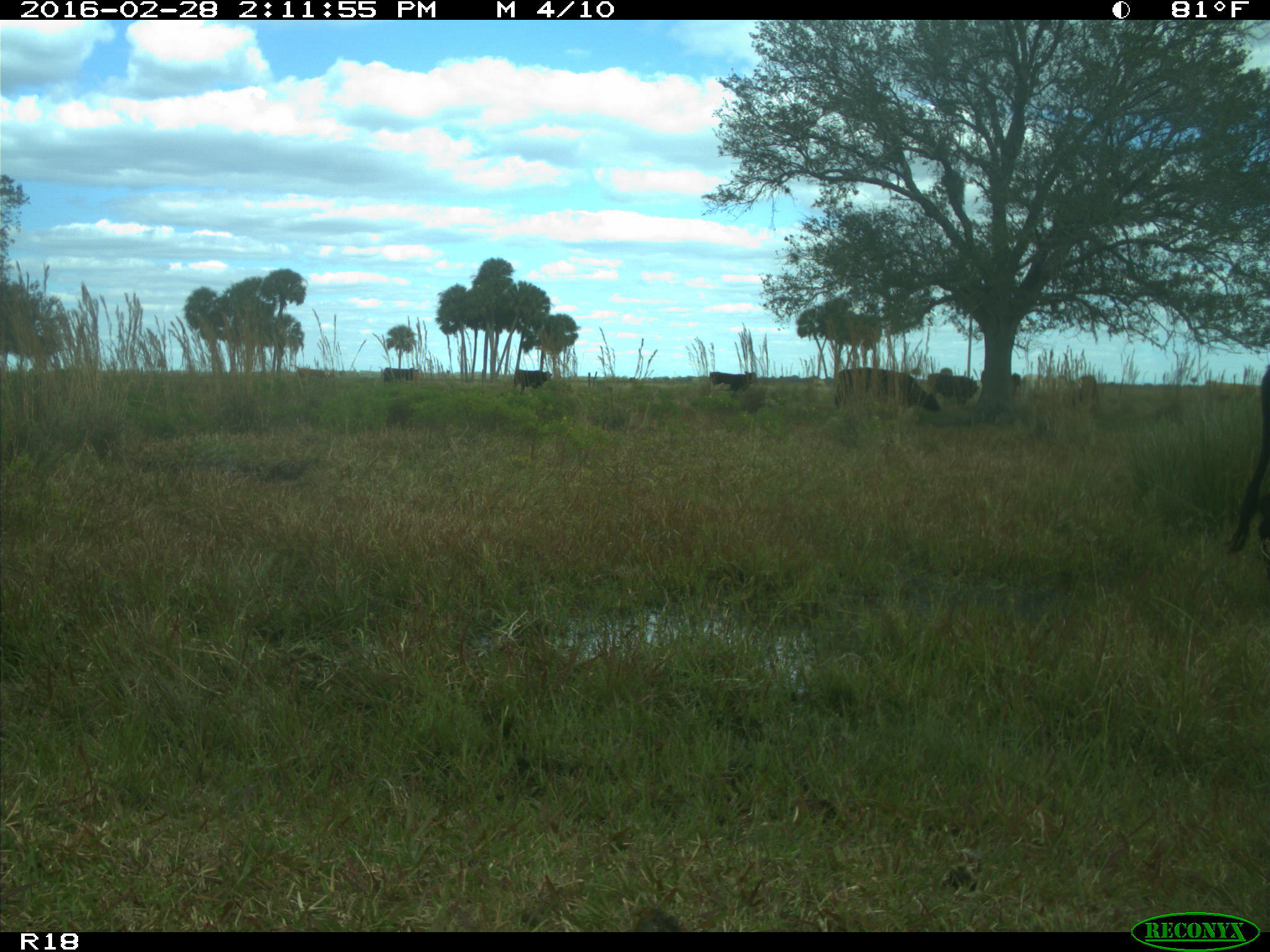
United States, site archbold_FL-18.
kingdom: Animalia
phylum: Chordata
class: Mammalia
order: Artiodactyla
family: Bovidae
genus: Bos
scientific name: Bos taurus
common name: domestic cow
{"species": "Bos taurus (domestic cow)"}